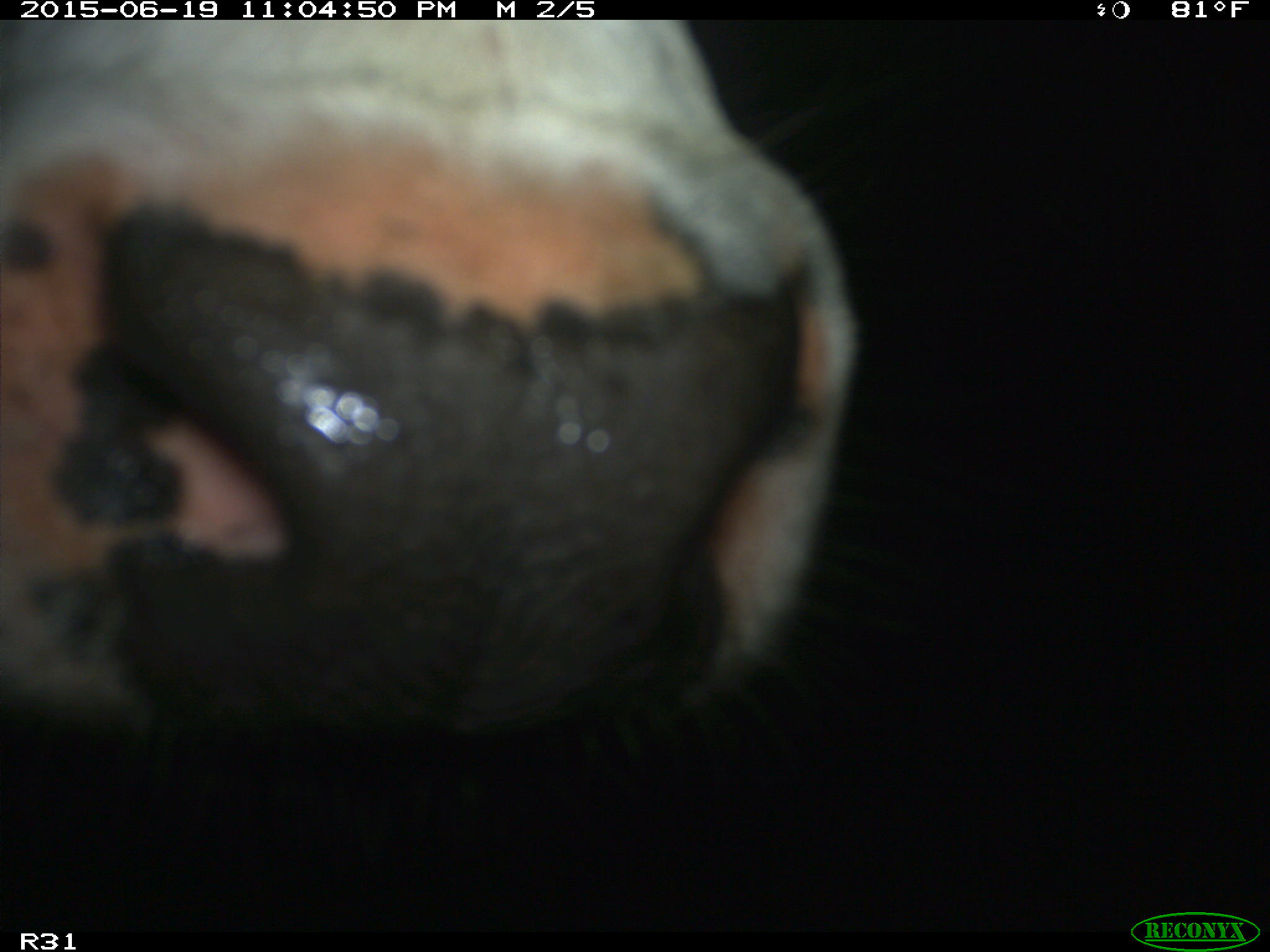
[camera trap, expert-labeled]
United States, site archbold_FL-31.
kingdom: Animalia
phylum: Chordata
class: Mammalia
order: Artiodactyla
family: Bovidae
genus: Bos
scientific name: Bos taurus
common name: domestic cow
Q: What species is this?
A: Bos taurus (domestic cow).